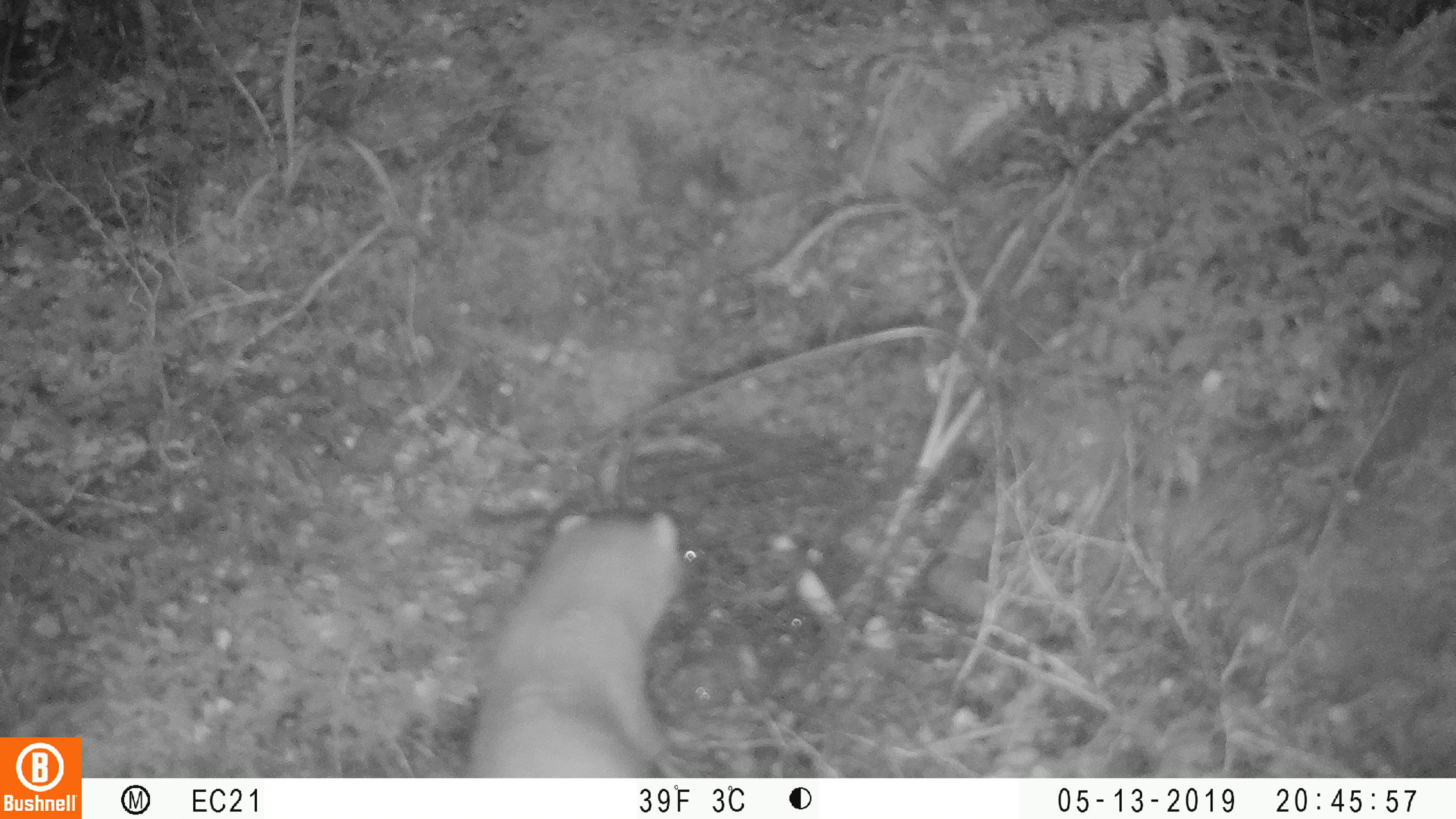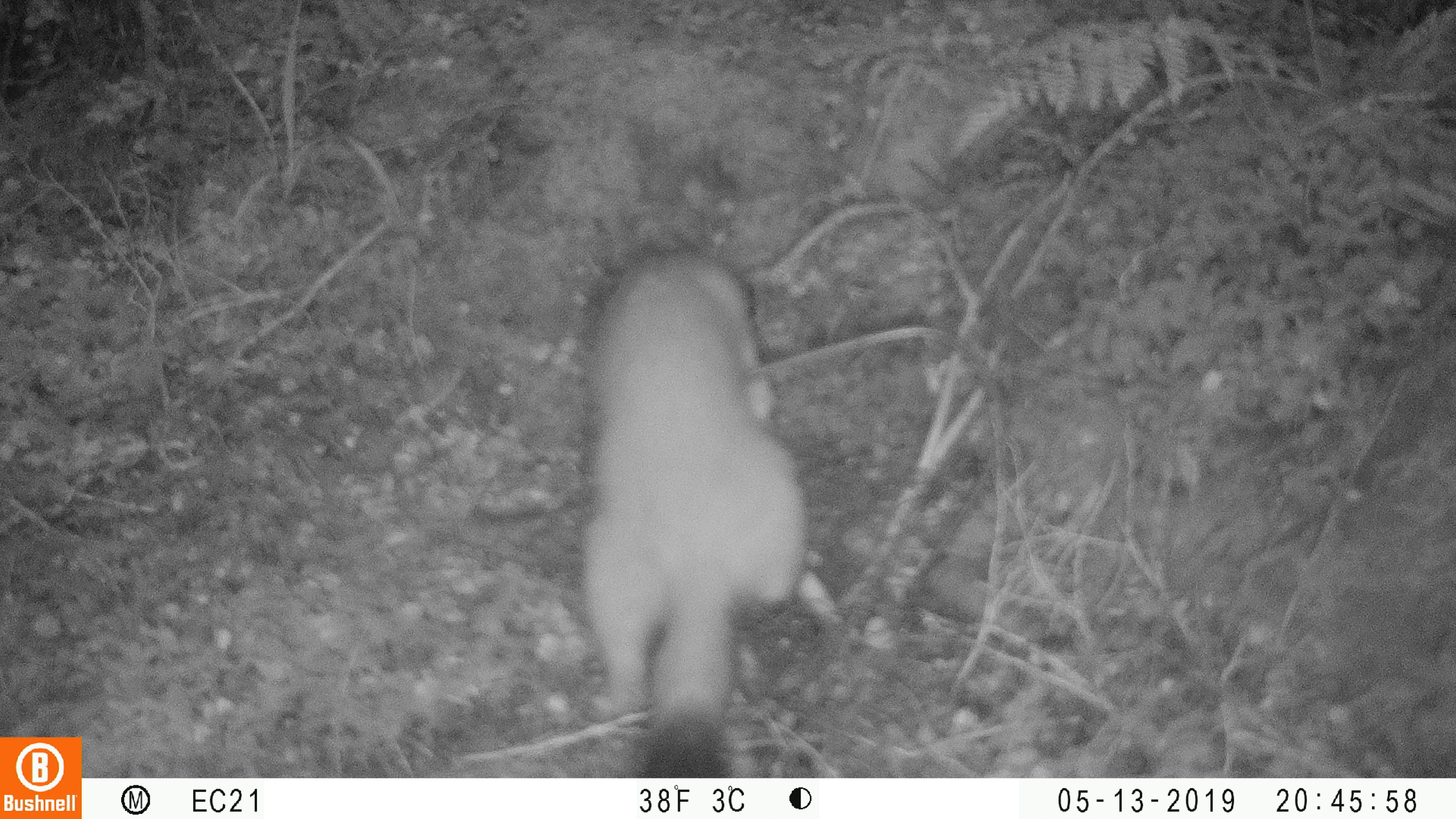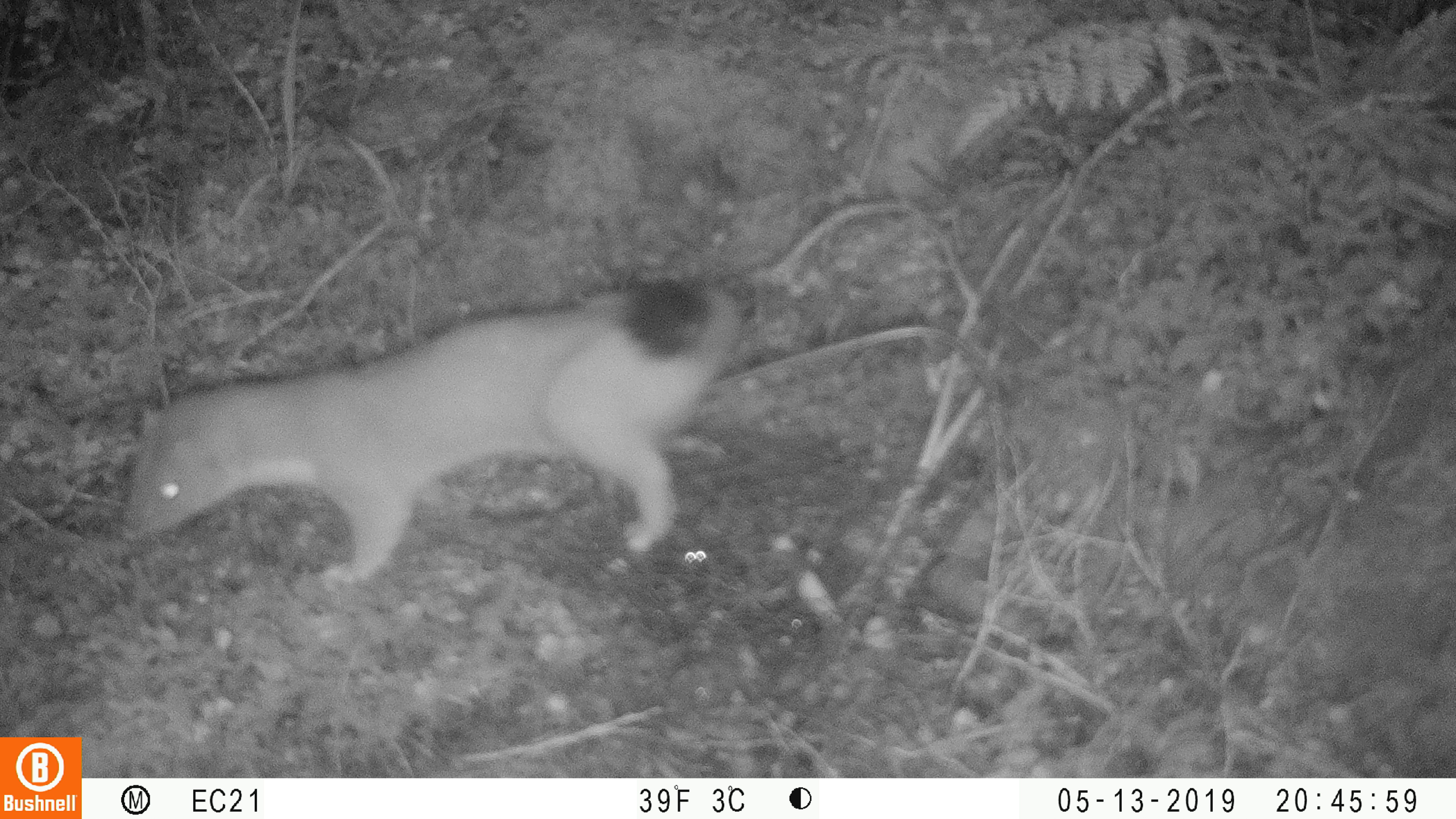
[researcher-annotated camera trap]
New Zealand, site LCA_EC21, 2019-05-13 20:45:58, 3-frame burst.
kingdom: Animalia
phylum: Chordata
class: Mammalia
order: Carnivora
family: Mustelidae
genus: Mustela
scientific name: Mustela erminea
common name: stoat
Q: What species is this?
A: Stoat (Mustela erminea).